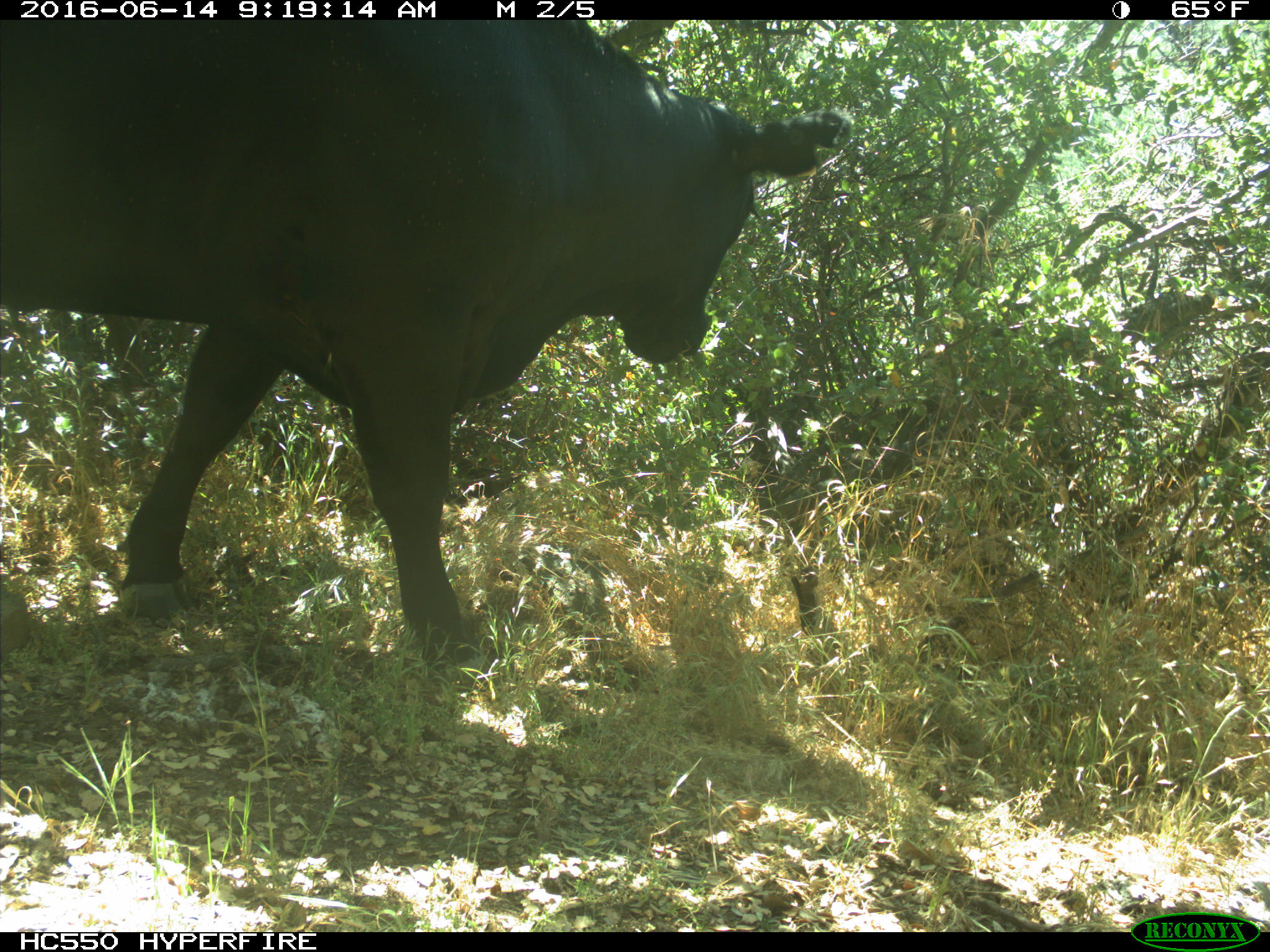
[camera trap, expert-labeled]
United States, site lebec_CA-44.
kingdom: Animalia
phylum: Chordata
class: Mammalia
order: Artiodactyla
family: Bovidae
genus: Bos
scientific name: Bos taurus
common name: domestic cow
Bos taurus (domestic cow).